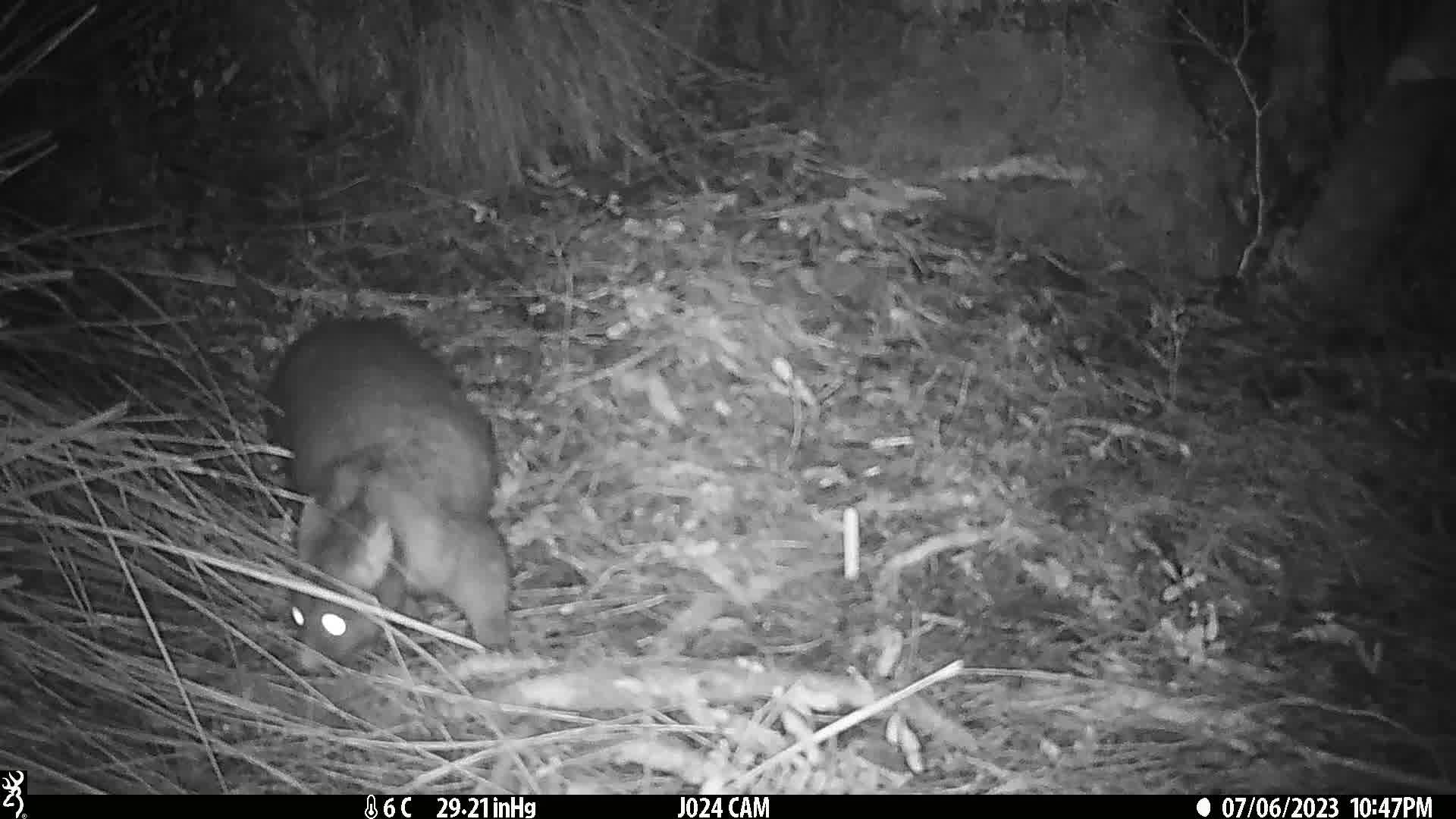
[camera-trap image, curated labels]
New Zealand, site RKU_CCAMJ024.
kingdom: Animalia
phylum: Chordata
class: Mammalia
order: Diprotodontia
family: Phalangeridae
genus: Trichosurus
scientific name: Trichosurus vulpecula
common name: common brushtail possum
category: possum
Possum (common brushtail possum) (Trichosurus vulpecula).